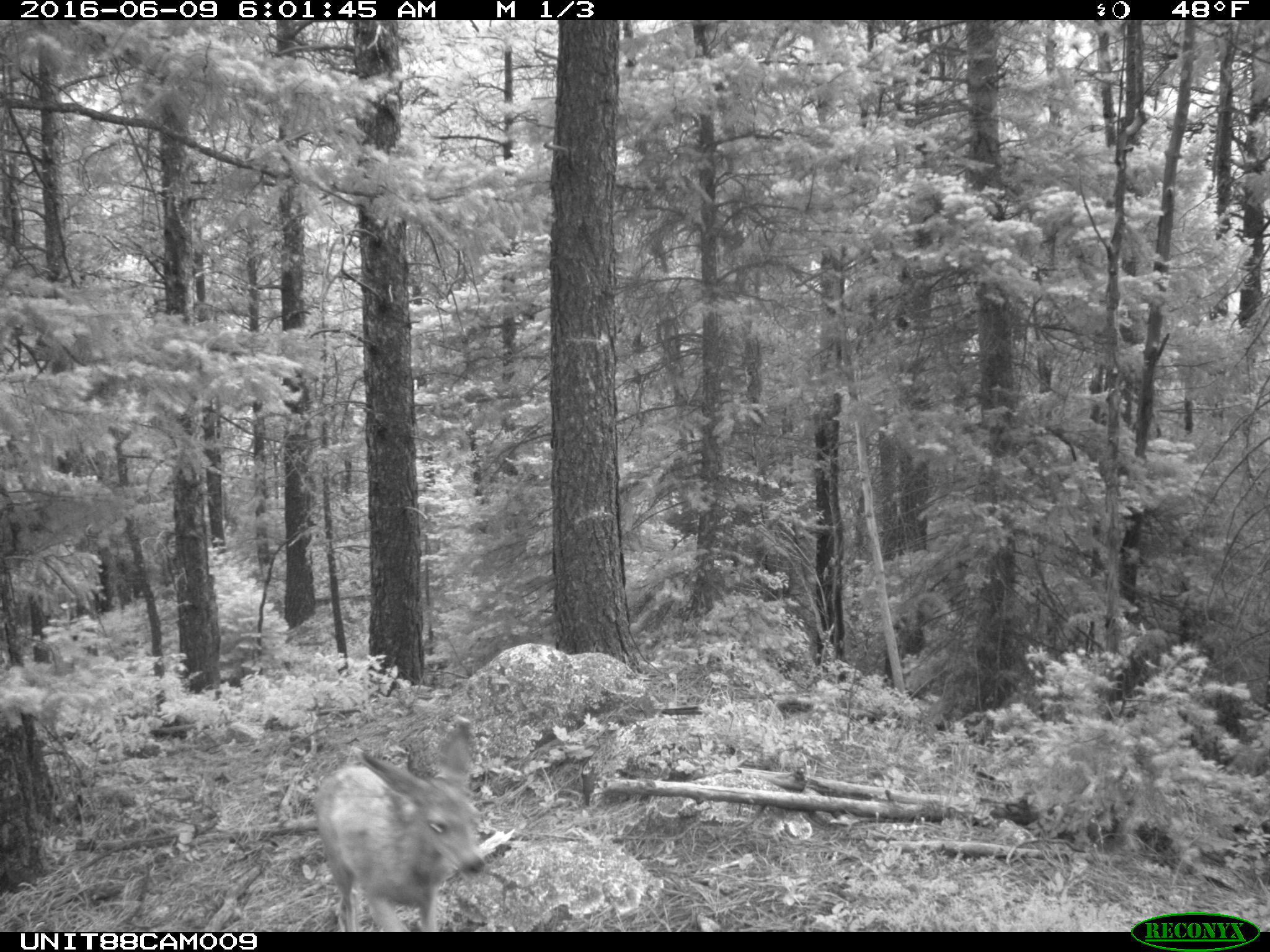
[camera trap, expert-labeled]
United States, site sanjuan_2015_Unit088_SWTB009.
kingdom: Animalia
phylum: Chordata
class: Mammalia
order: Artiodactyla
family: Cervidae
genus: Odocoileus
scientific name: Odocoileus hemionus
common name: mule deer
Odocoileus hemionus (mule deer).